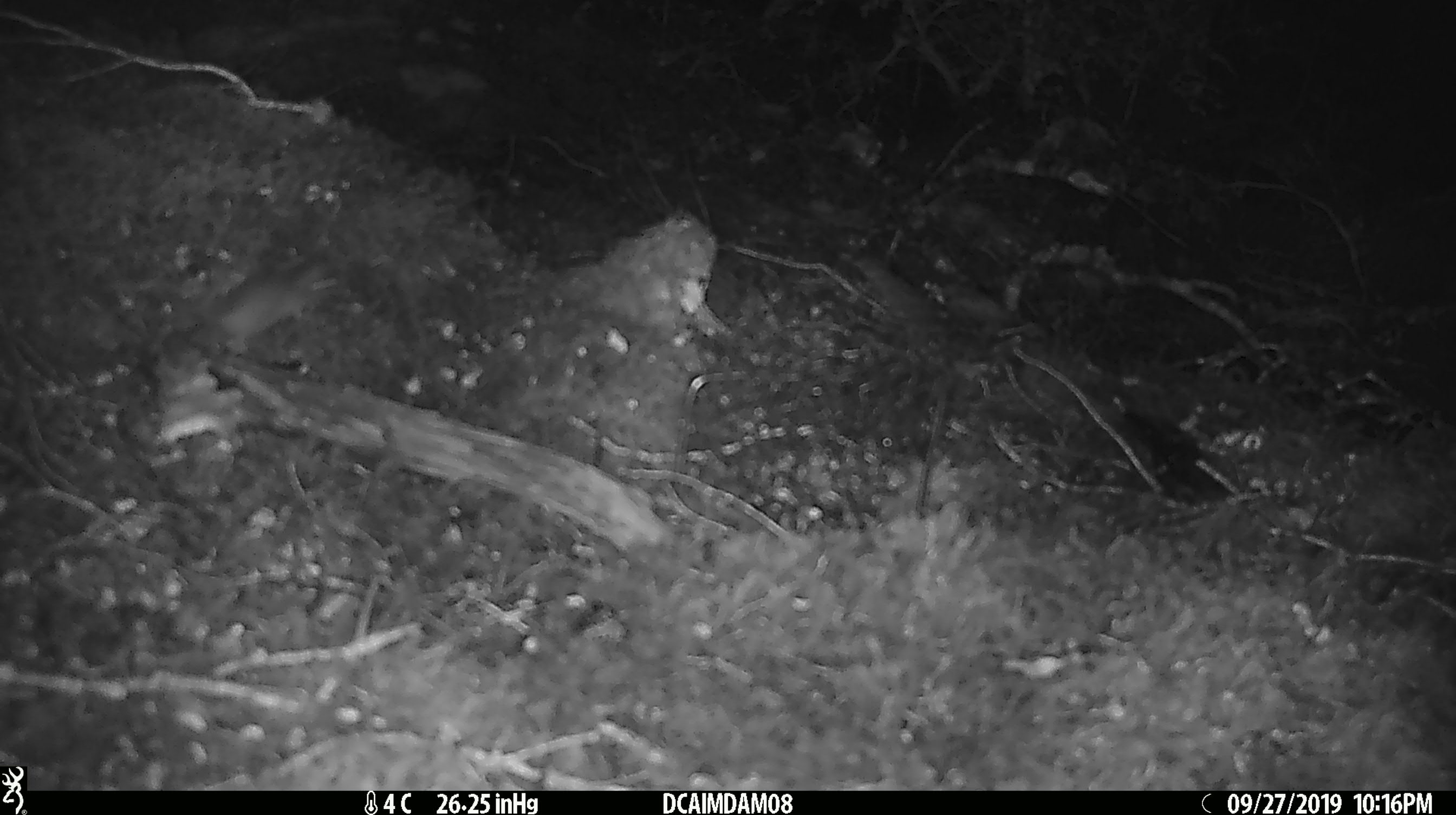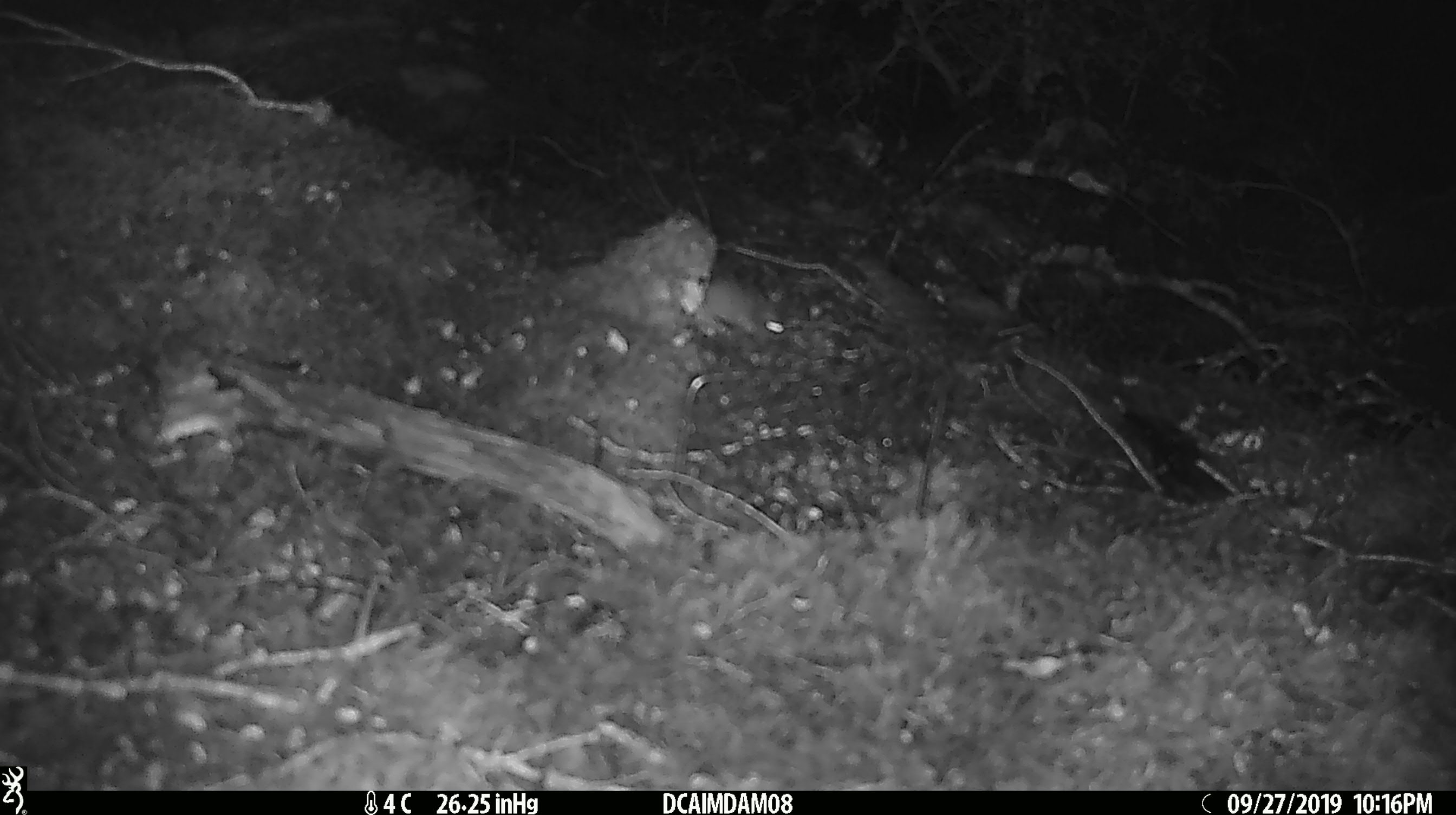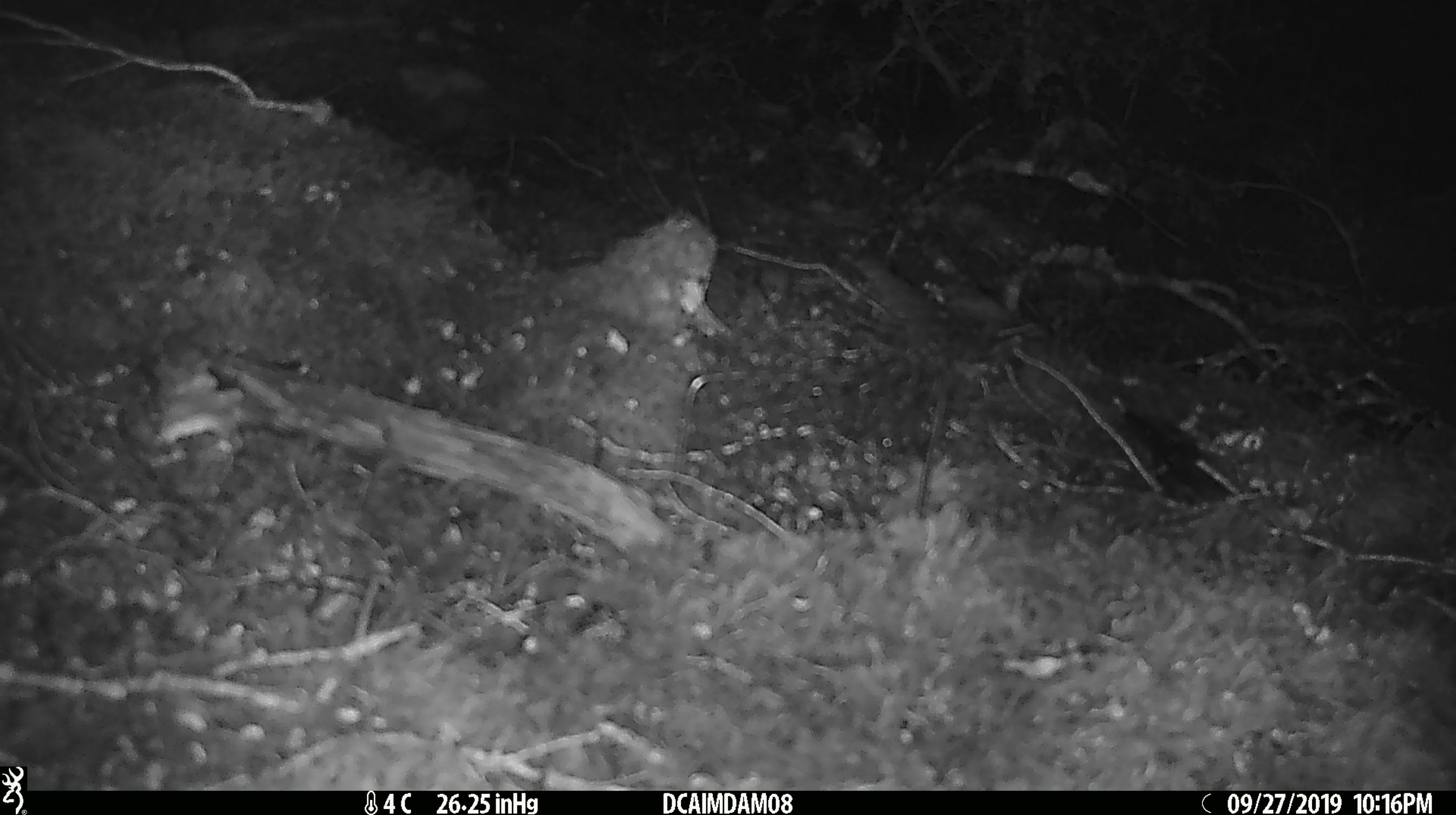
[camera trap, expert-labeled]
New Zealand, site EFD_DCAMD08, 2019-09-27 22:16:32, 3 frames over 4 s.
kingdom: Animalia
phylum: Chordata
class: Mammalia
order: Rodentia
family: Muridae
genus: Mus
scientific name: Mus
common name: mouse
Mouse (Mus).